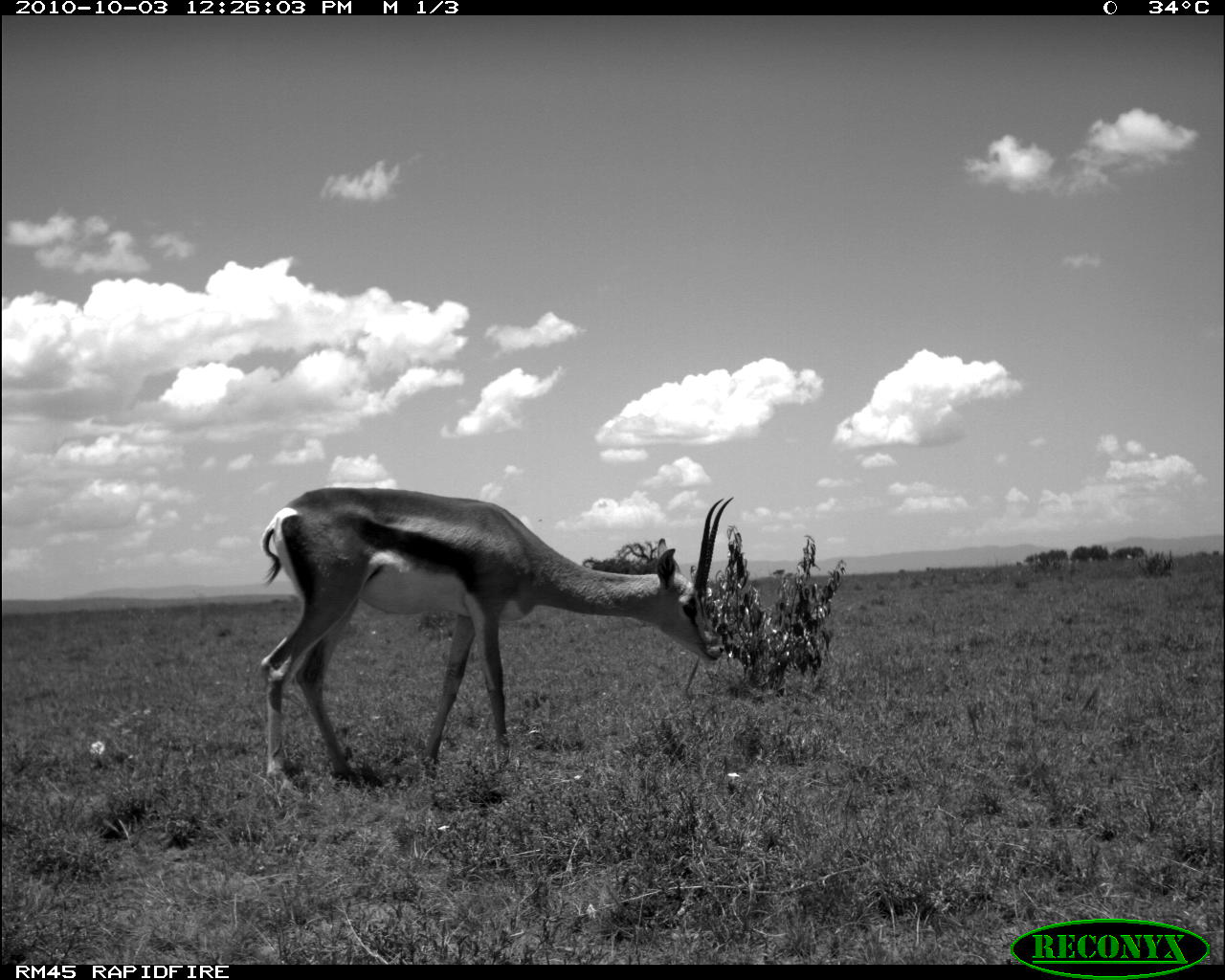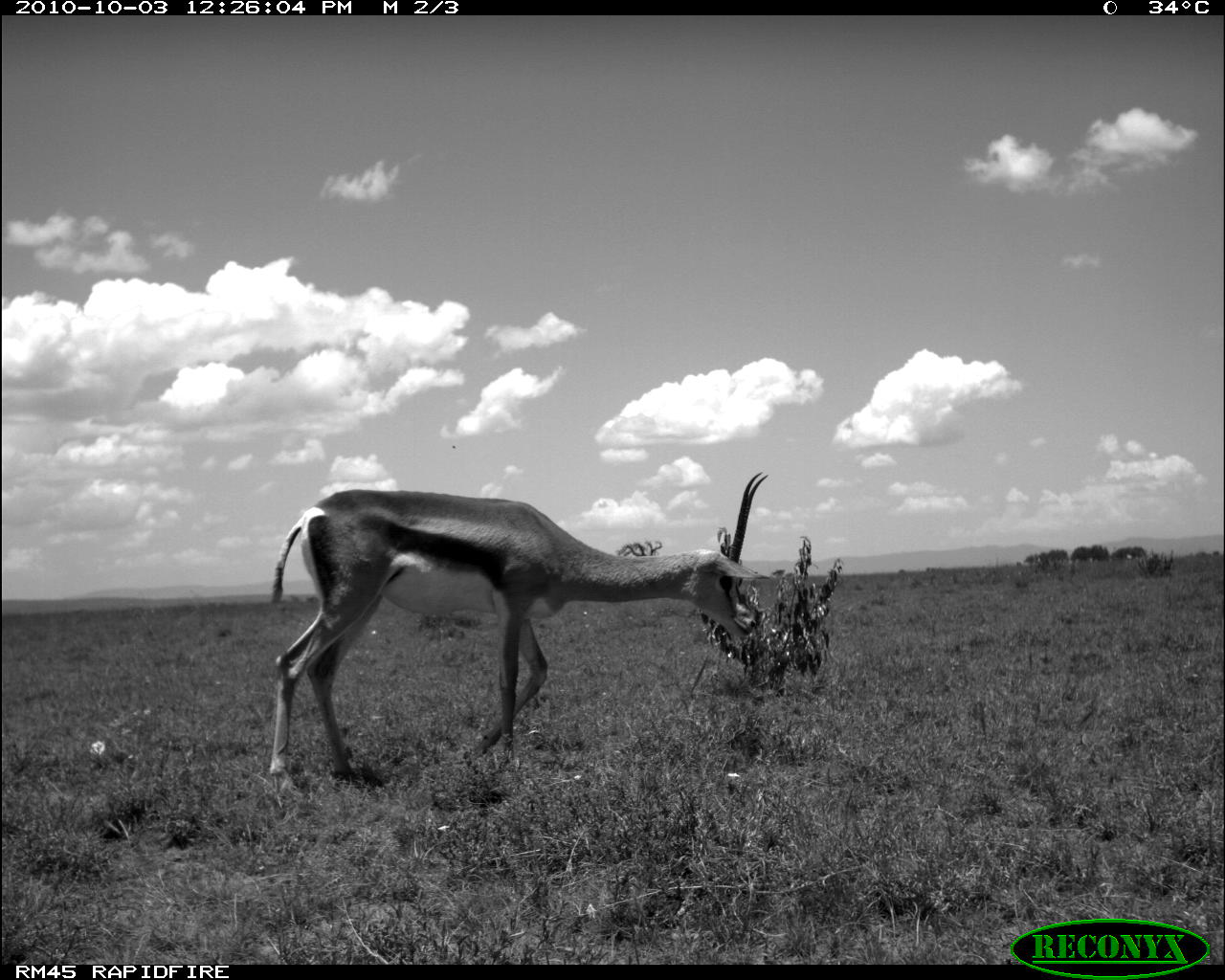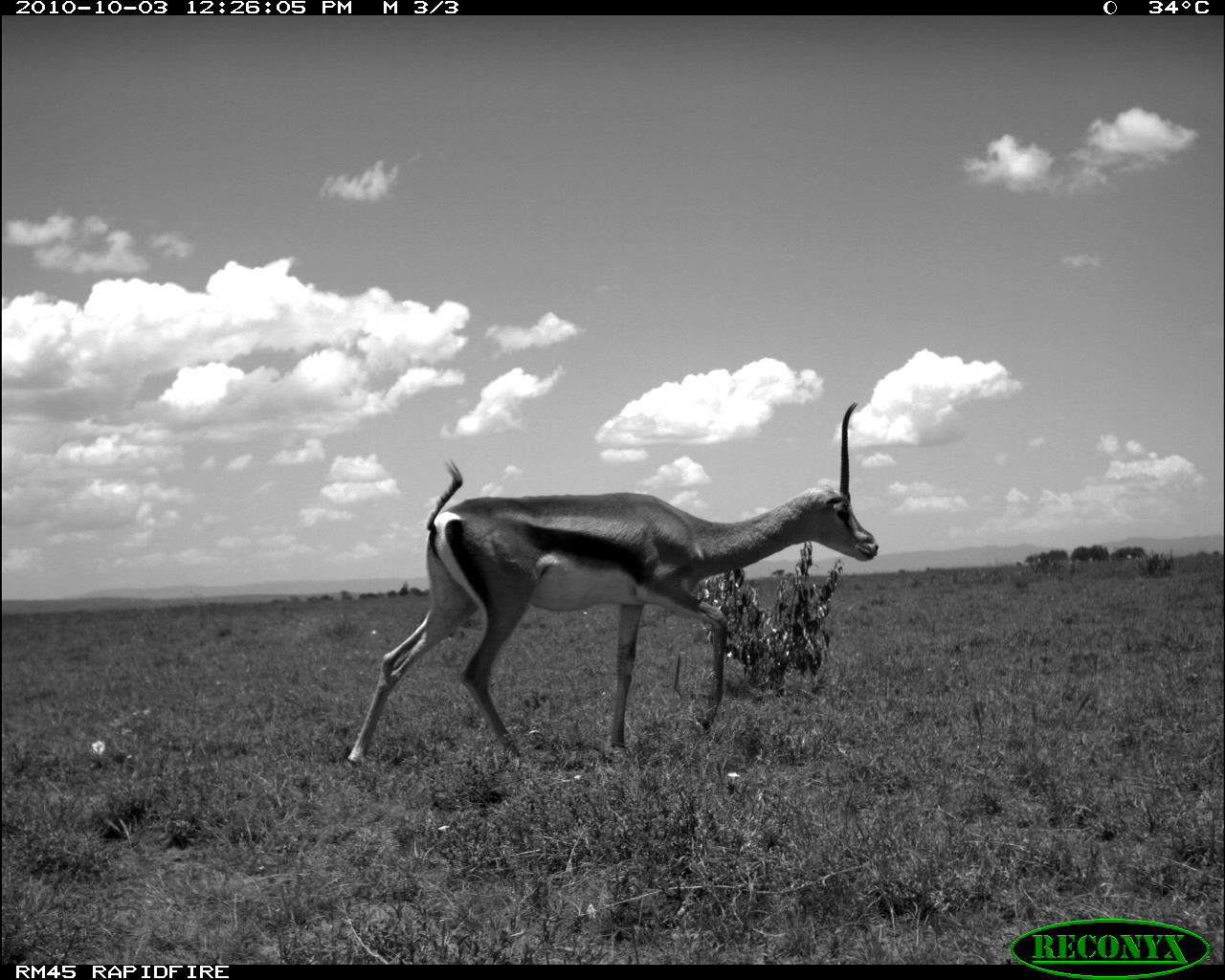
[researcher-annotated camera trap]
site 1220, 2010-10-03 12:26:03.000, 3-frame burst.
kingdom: Animalia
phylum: Chordata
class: Mammalia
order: Artiodactyla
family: Bovidae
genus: Nanger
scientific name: Nanger granti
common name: grant's gazelle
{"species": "Nanger granti (grant's gazelle)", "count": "1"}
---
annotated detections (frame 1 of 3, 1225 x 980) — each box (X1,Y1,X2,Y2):
nanger granti: (258,484,733,785)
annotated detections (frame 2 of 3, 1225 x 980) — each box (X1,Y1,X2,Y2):
nanger granti: (267,471,767,781)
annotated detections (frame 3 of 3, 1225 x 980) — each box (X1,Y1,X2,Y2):
nanger granti: (344,400,878,770)